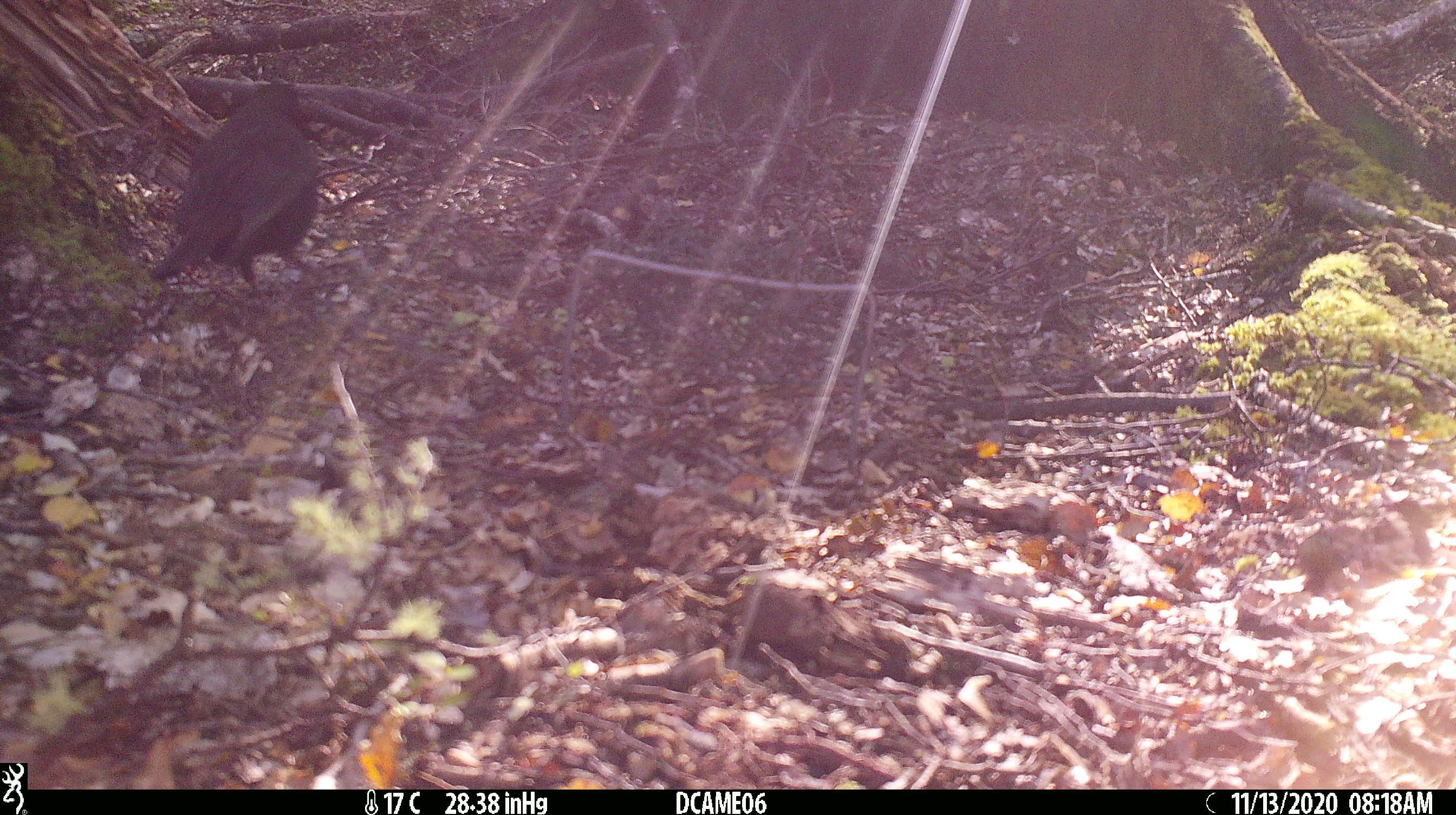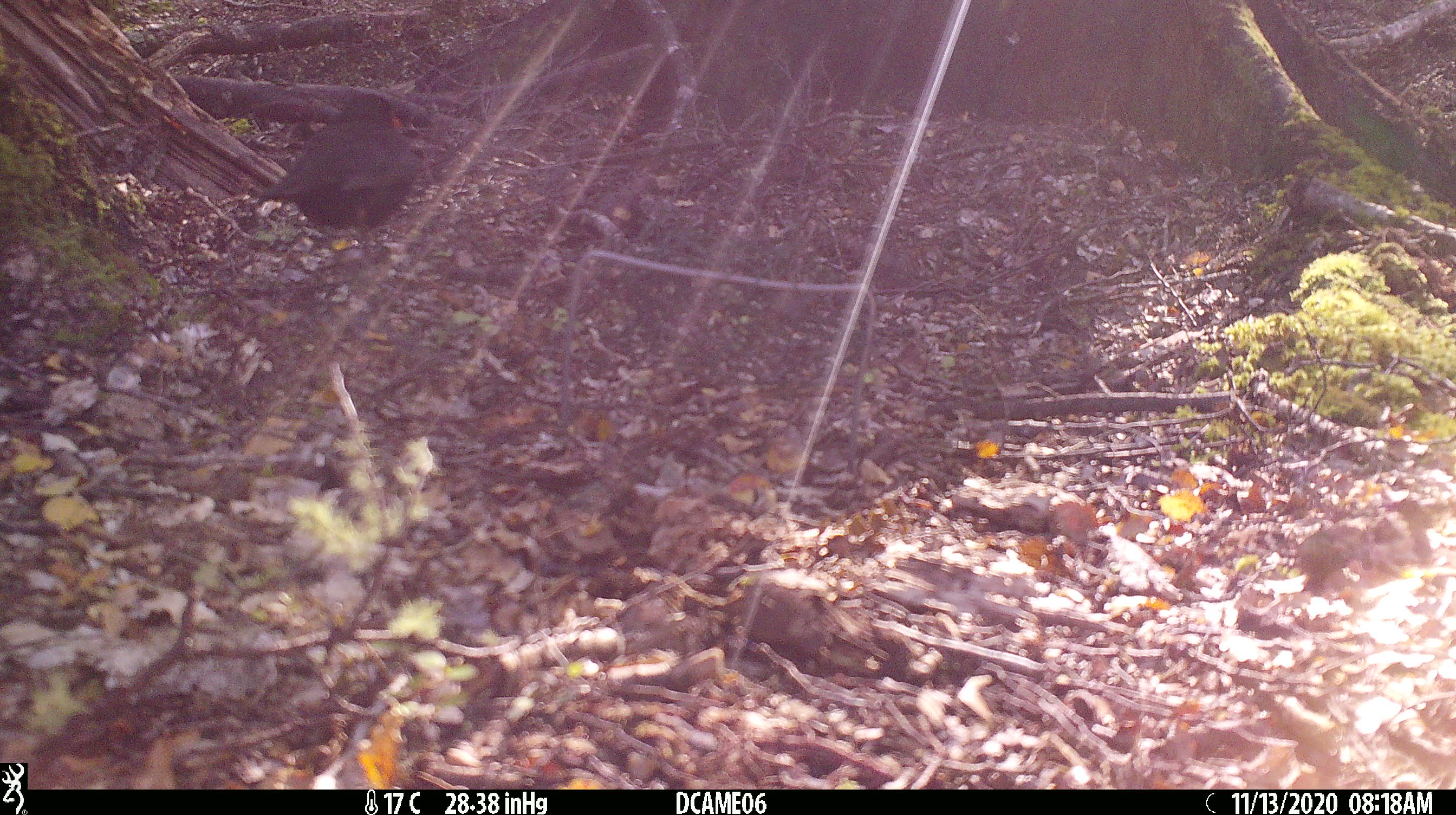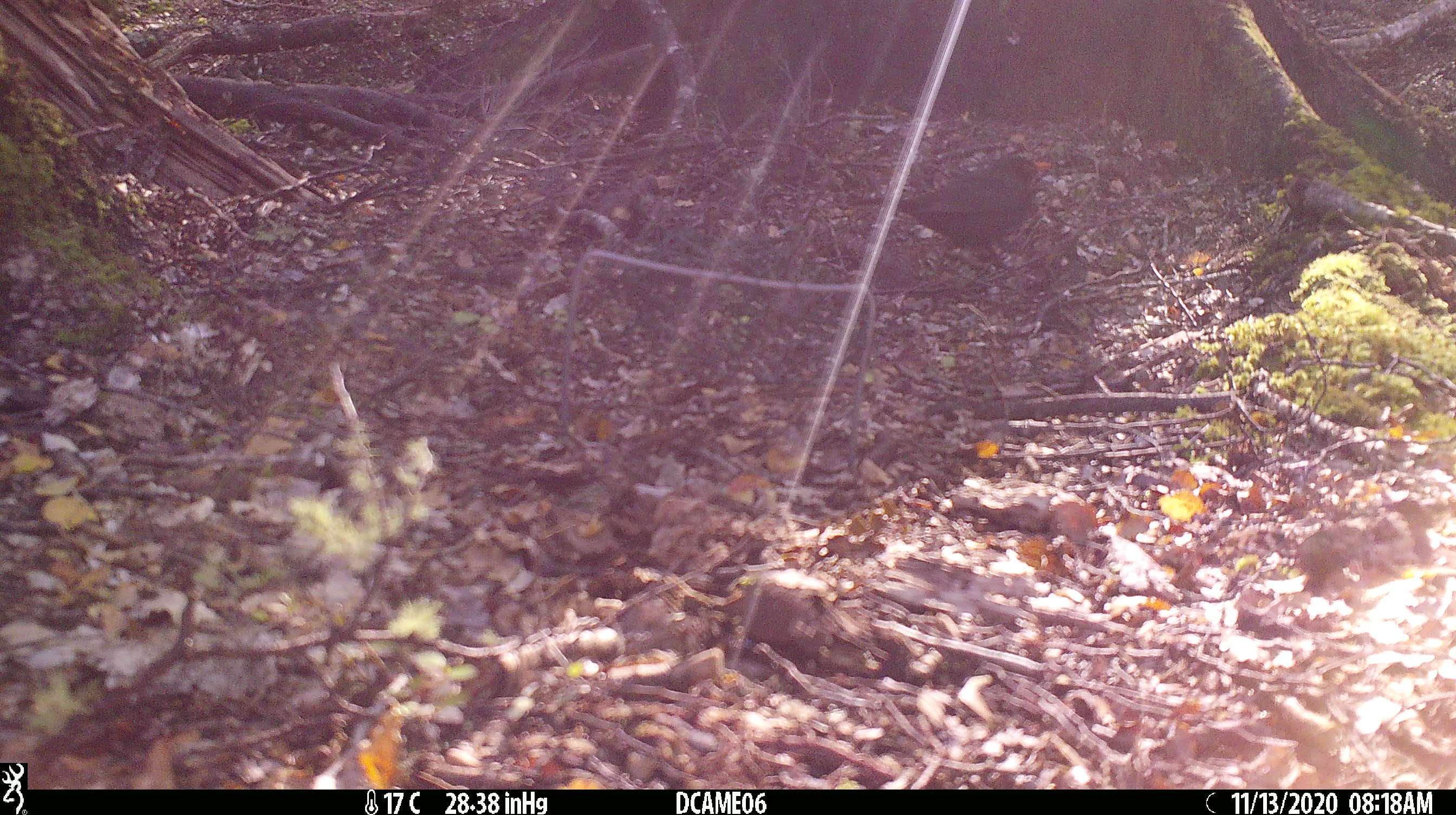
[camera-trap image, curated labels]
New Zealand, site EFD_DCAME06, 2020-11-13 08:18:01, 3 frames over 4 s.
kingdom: Animalia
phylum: Chordata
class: Aves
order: Passeriformes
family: Turdidae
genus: Turdus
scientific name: Turdus merula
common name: eurasian blackbird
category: blackbird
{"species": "blackbird (eurasian blackbird) (Turdus merula)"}